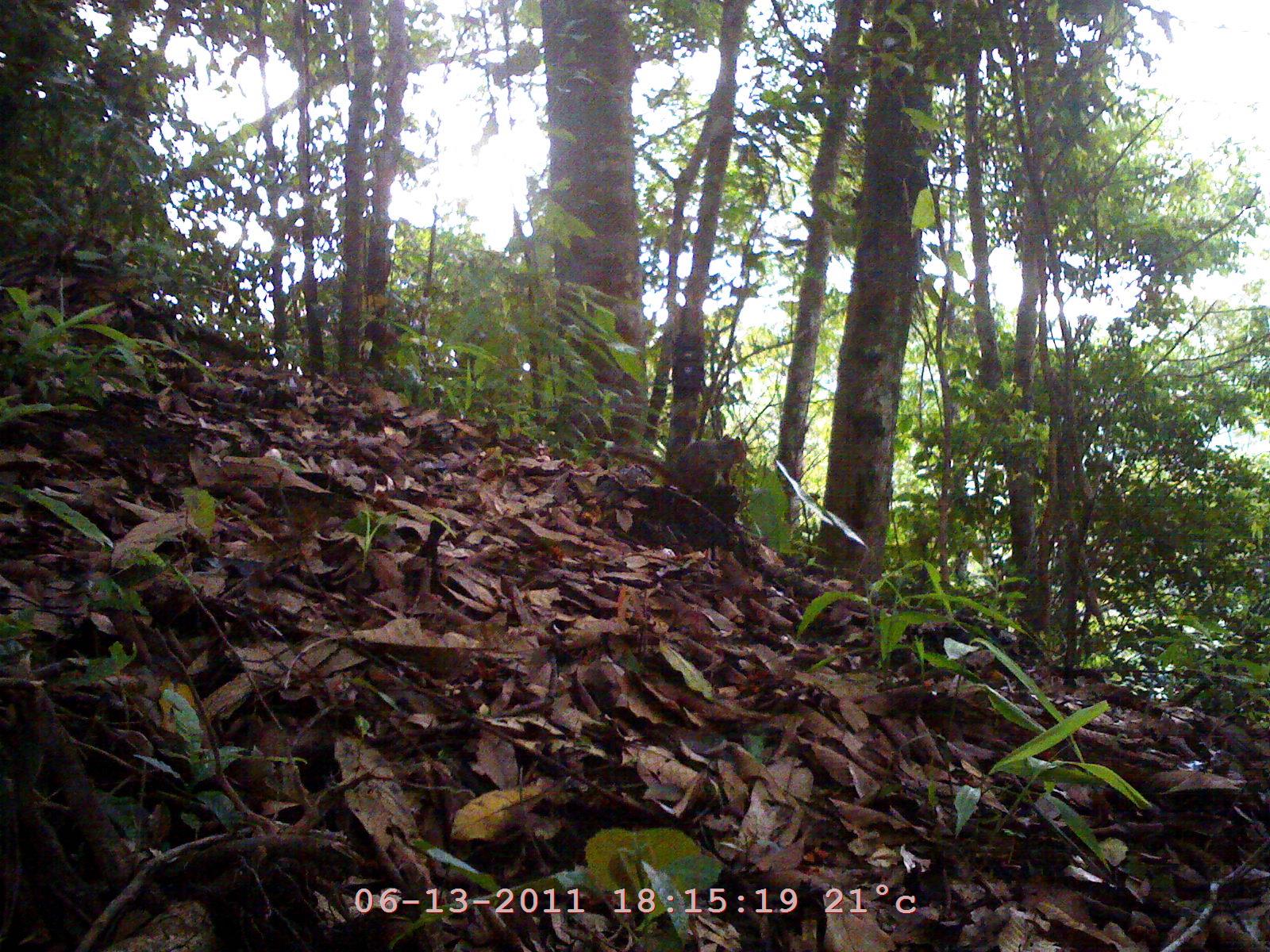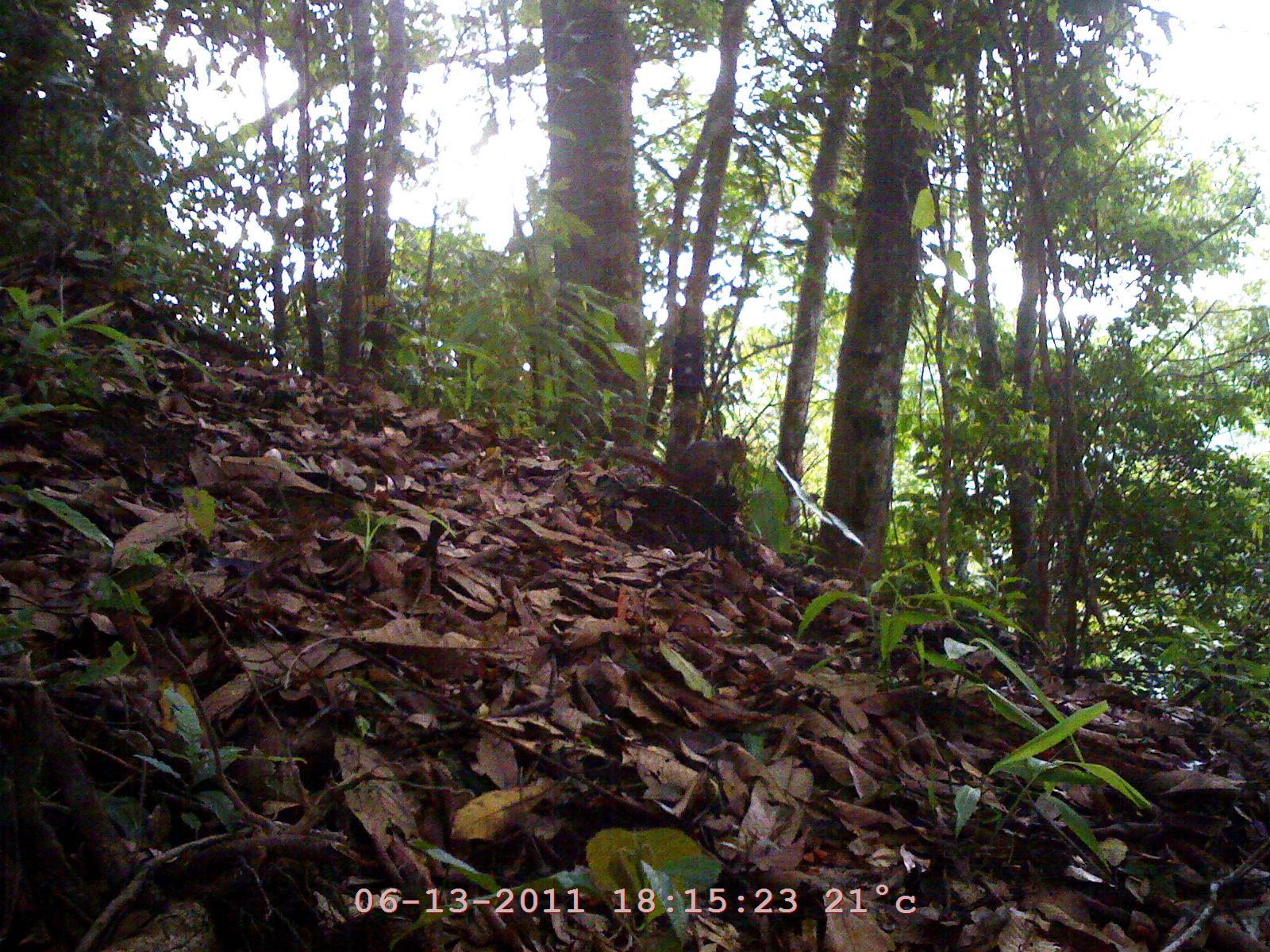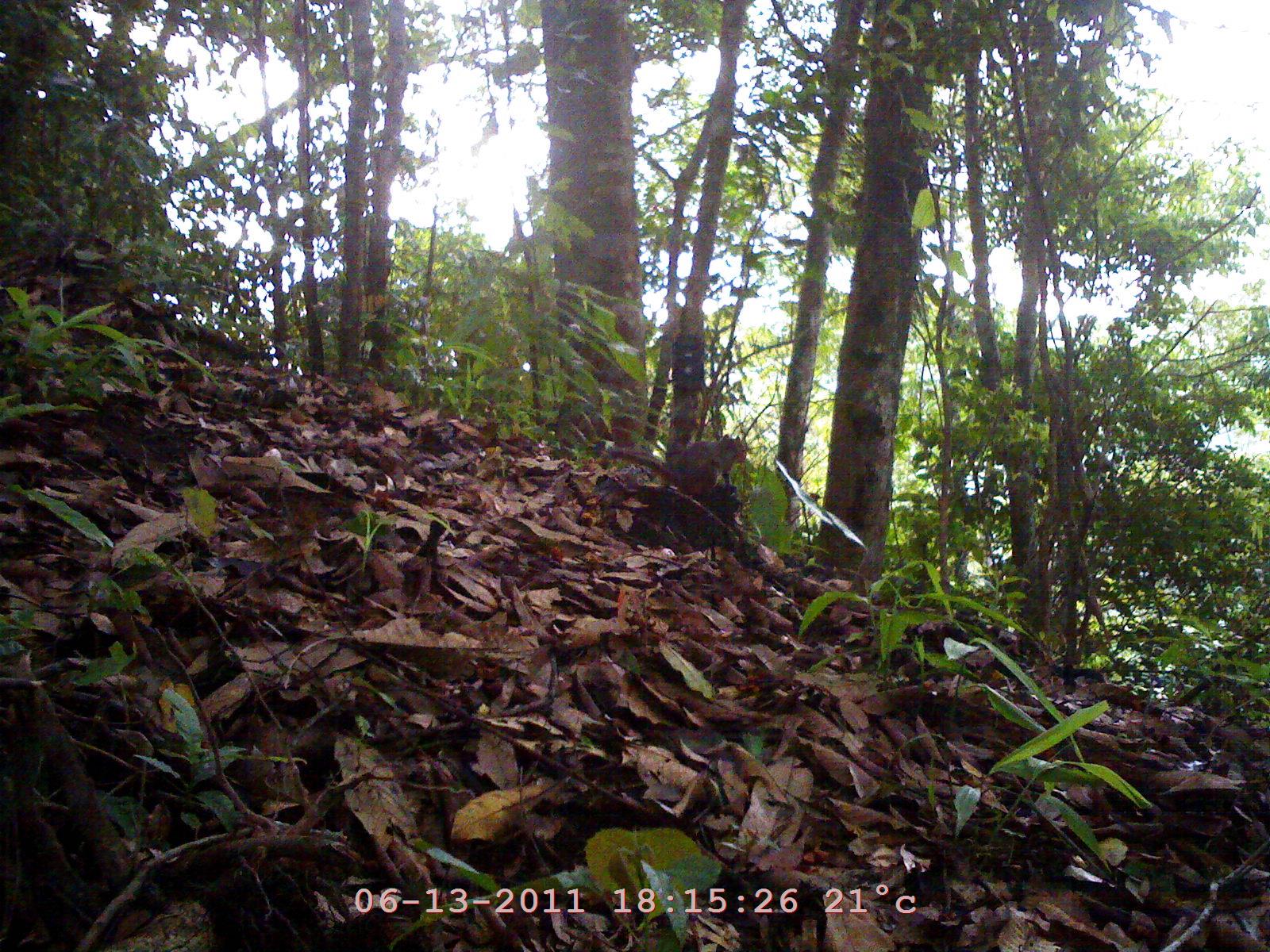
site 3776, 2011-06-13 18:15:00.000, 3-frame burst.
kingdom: Animalia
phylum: Chordata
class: Mammalia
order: Rodentia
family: Sciuridae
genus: Dremomys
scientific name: Dremomys rufigenis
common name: asian red-cheeked squirrel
Dremomys rufigenis (asian red-cheeked squirrel), count 1.